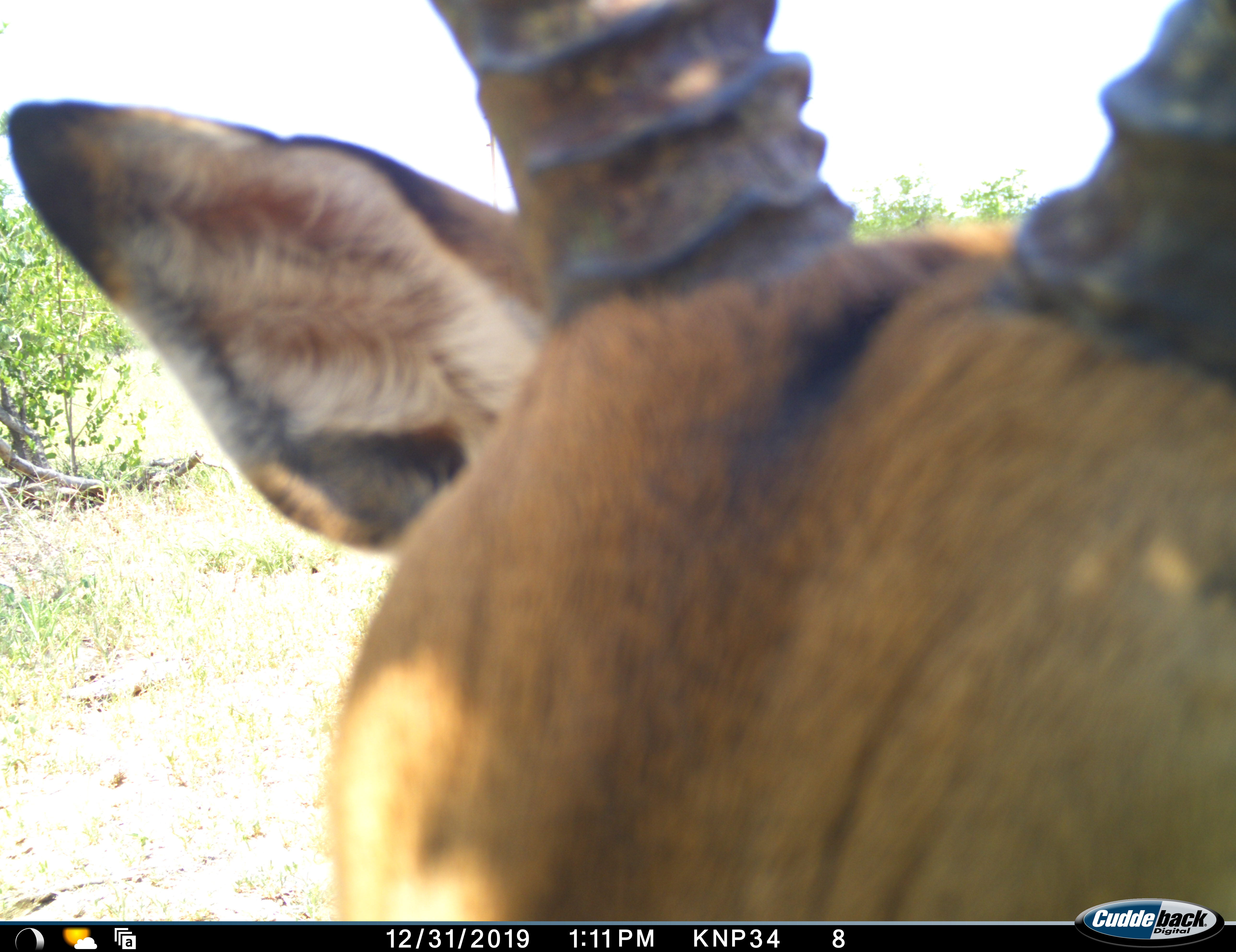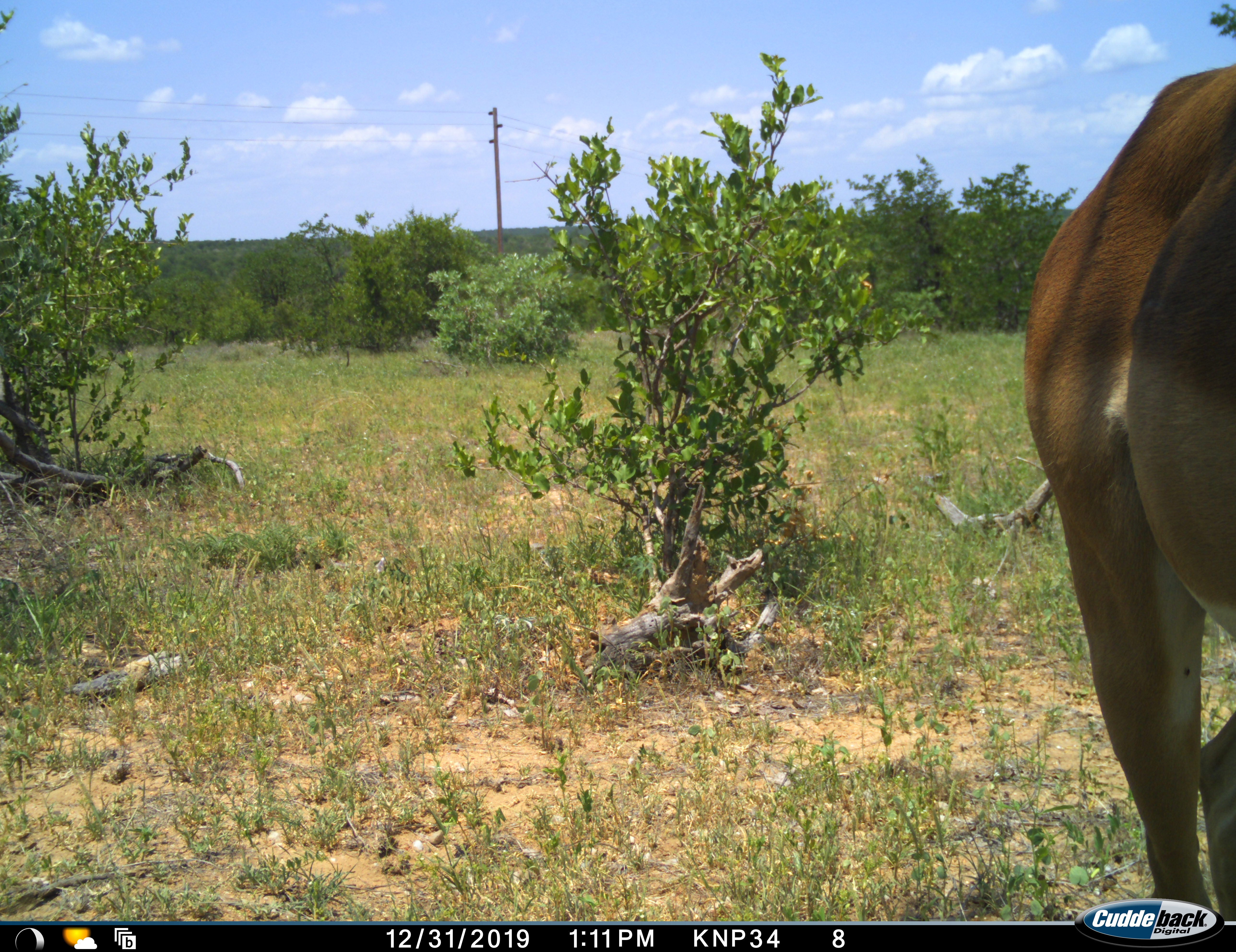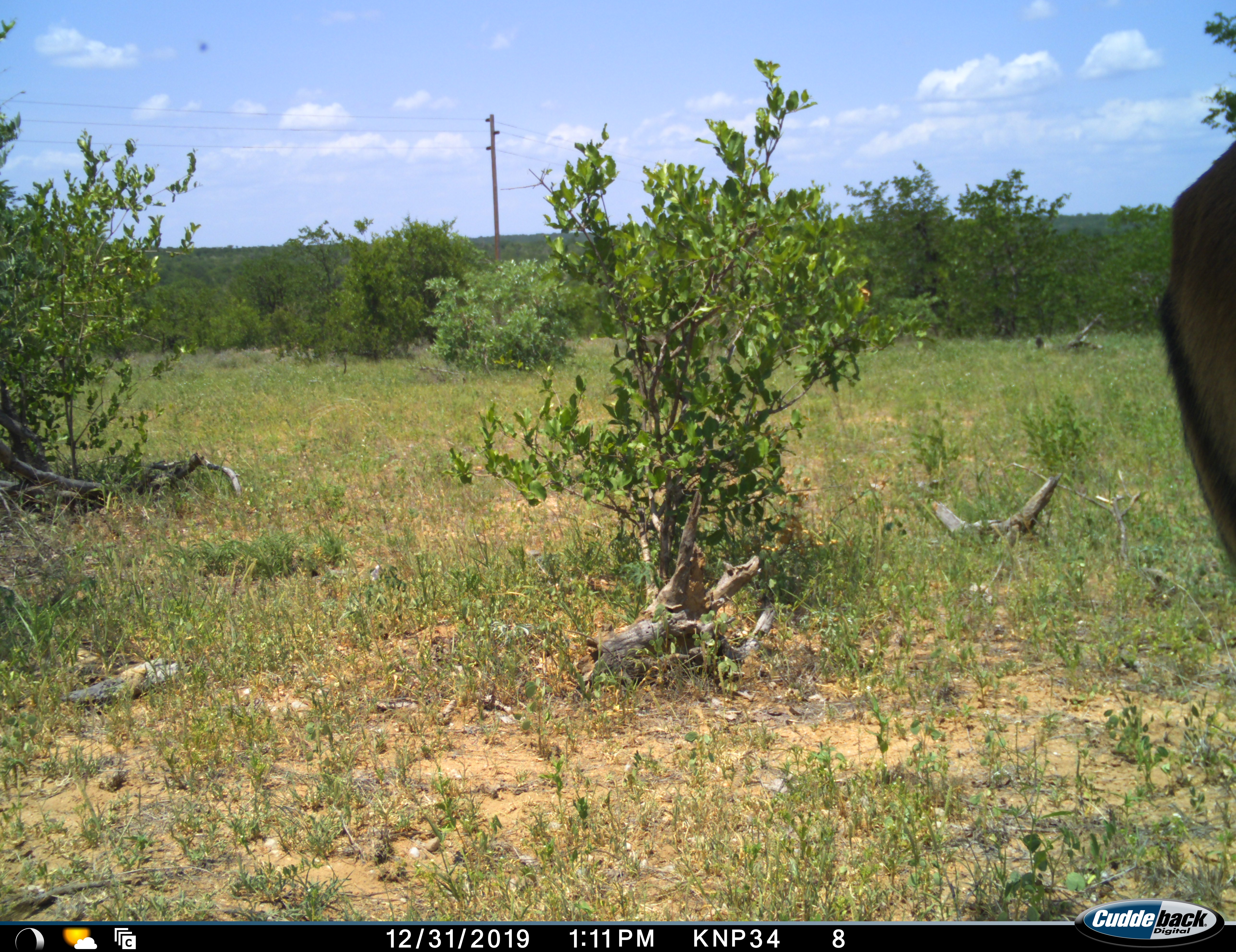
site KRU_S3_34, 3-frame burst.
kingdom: Animalia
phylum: Chordata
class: Mammalia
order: Artiodactyla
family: Bovidae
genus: Aepyceros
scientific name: Aepyceros melampus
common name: impala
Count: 1.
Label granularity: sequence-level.